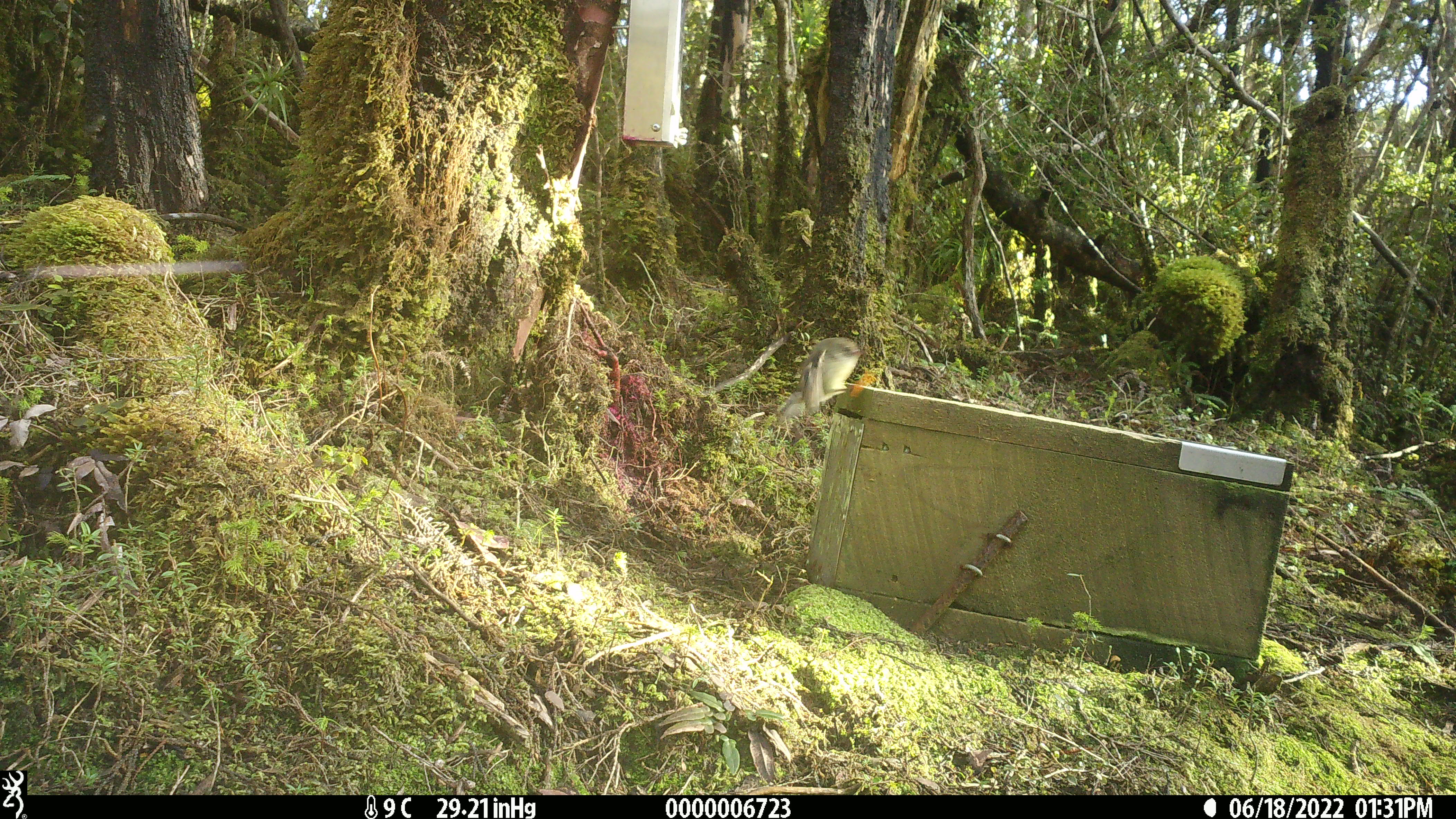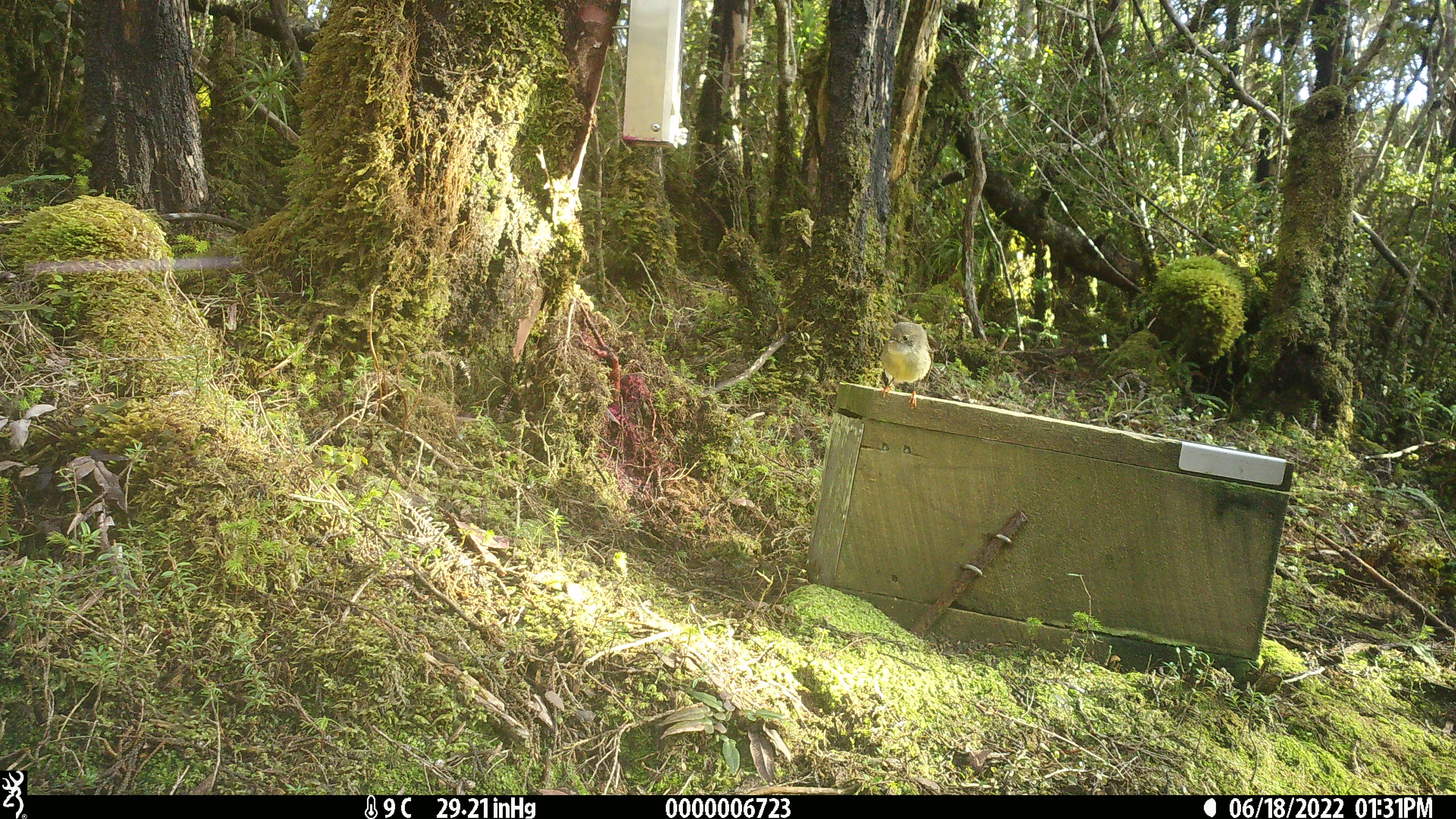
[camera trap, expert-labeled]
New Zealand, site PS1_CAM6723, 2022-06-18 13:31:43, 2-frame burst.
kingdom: Animalia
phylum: Chordata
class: Aves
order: Passeriformes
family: Petroicidae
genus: Petroica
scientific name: Petroica macrocephala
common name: tomtit